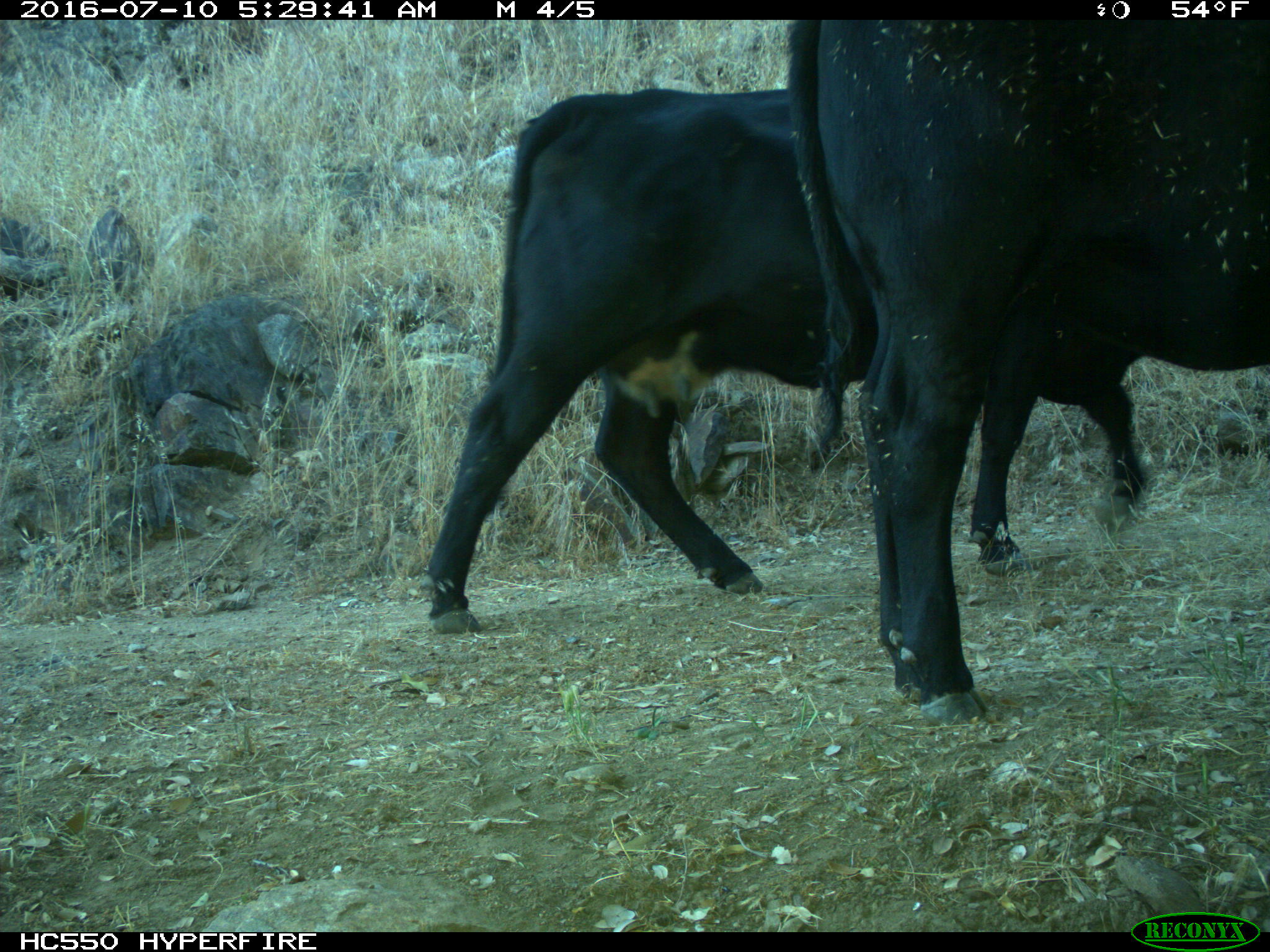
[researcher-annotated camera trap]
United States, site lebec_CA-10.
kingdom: Animalia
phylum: Chordata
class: Mammalia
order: Artiodactyla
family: Bovidae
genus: Bos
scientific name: Bos taurus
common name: domestic cow